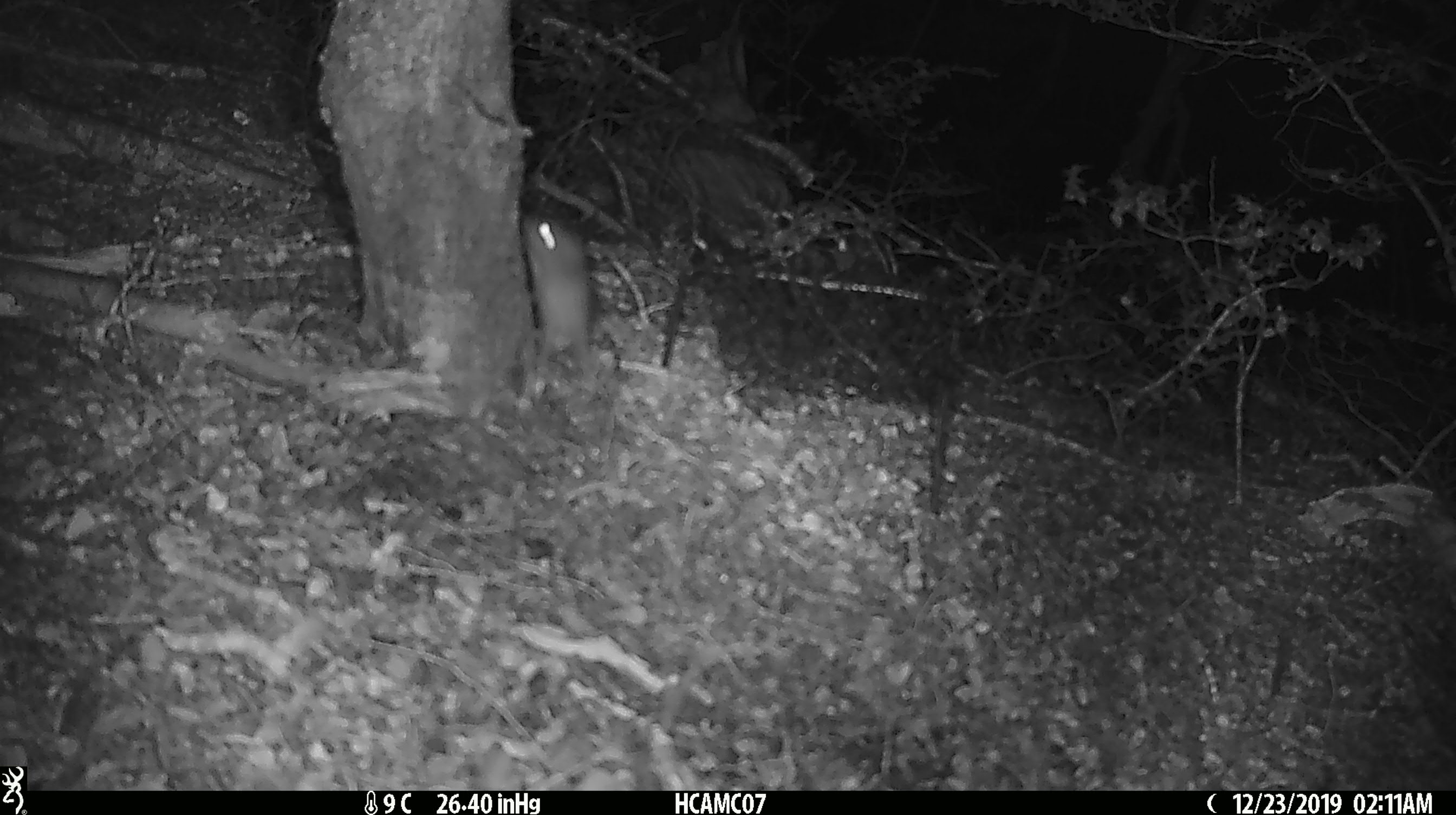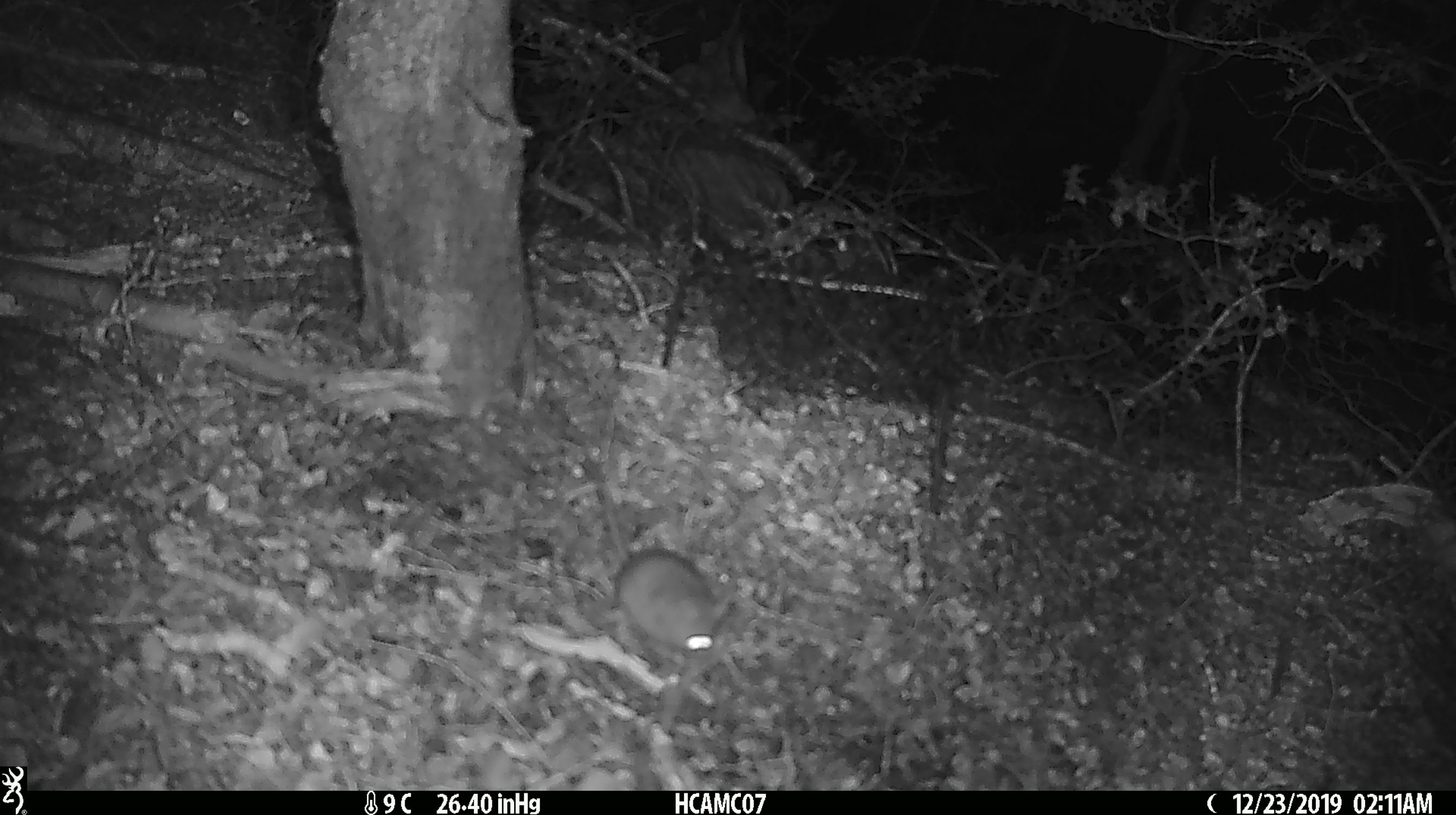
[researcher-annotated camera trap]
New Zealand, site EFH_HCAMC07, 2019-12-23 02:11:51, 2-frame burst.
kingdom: Animalia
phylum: Chordata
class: Mammalia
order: Rodentia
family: Muridae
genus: Mus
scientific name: Mus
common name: mouse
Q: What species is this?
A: Mouse (Mus).